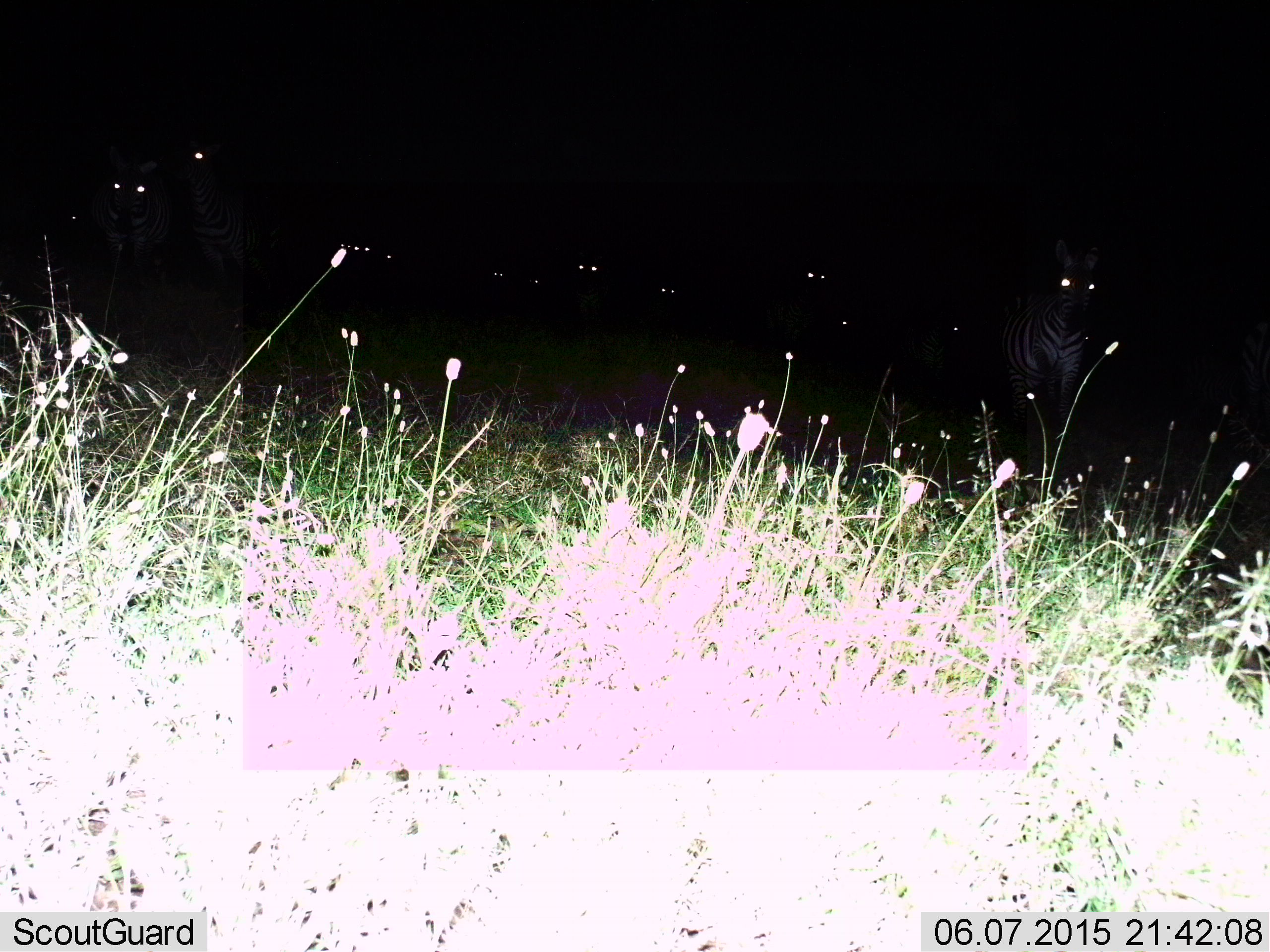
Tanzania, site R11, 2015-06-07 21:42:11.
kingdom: Animalia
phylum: Chordata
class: Mammalia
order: Perissodactyla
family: Equidae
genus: Equus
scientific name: Equus quagga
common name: plains zebra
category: zebra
Zebra (plains zebra) (Equus quagga), count 11-50. Behavior (volunteer vote fractions): standing 80%, resting 0%, moving 30%, interacting 0%. Young present (vote fraction): 0%. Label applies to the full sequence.